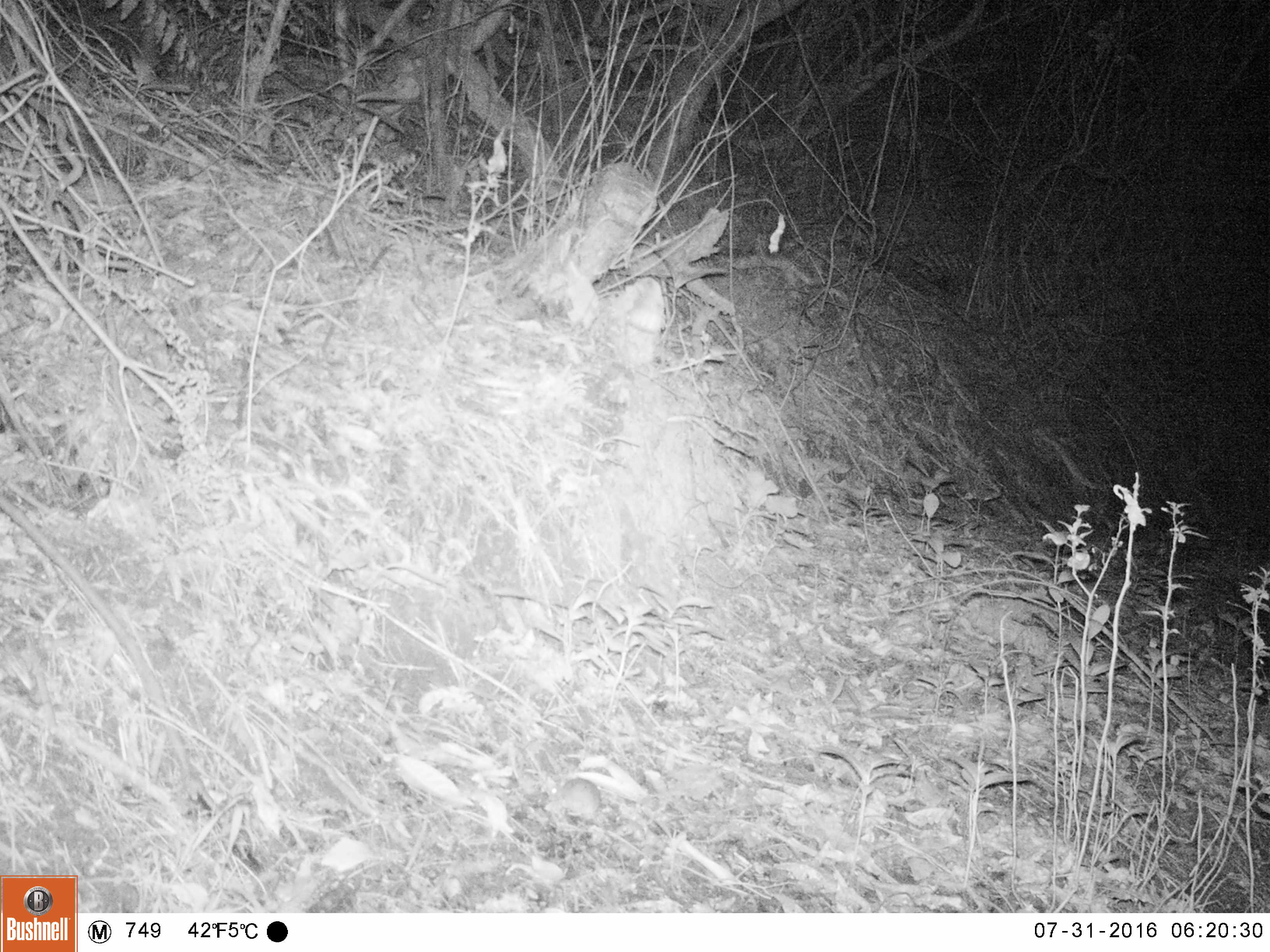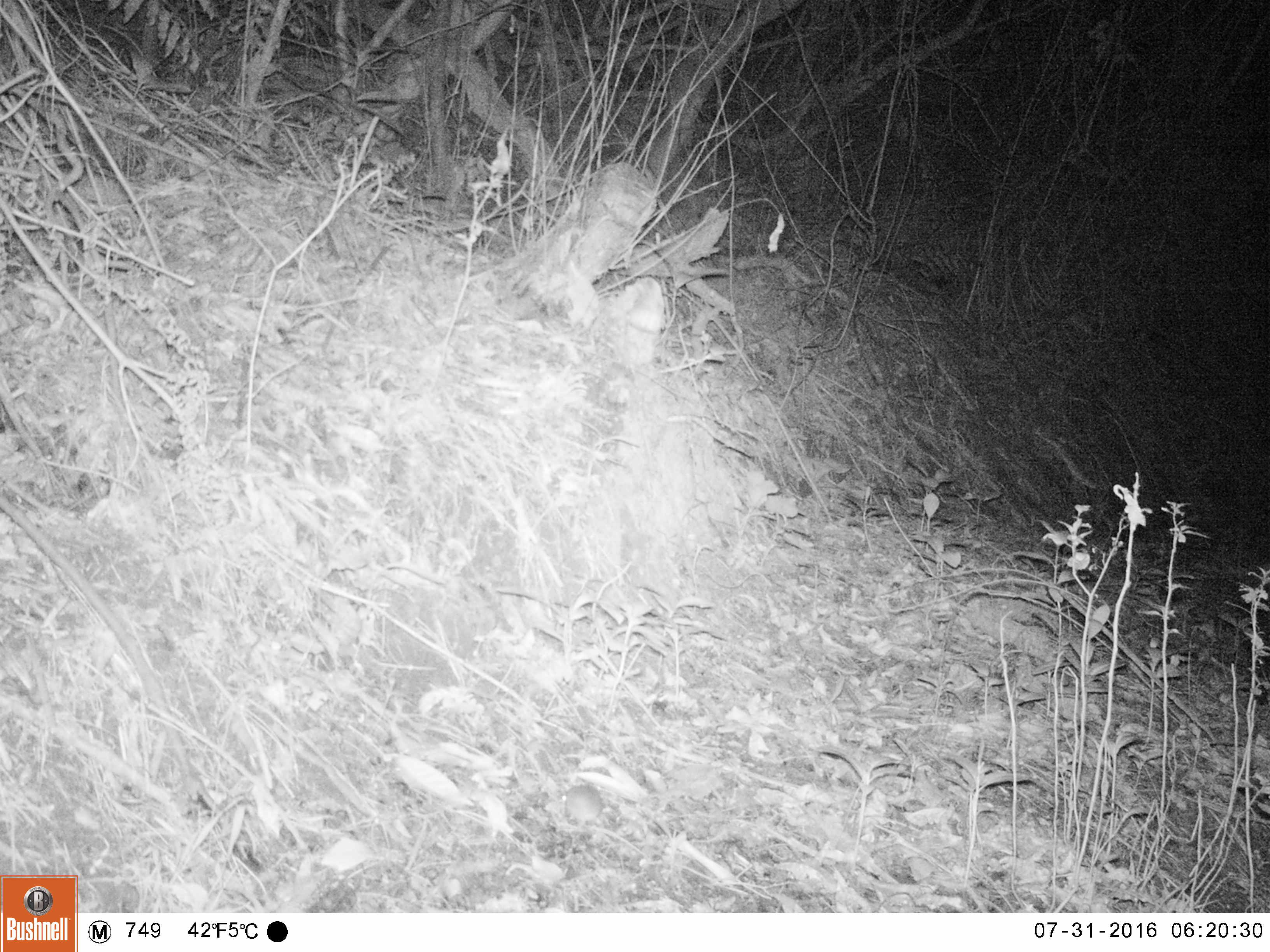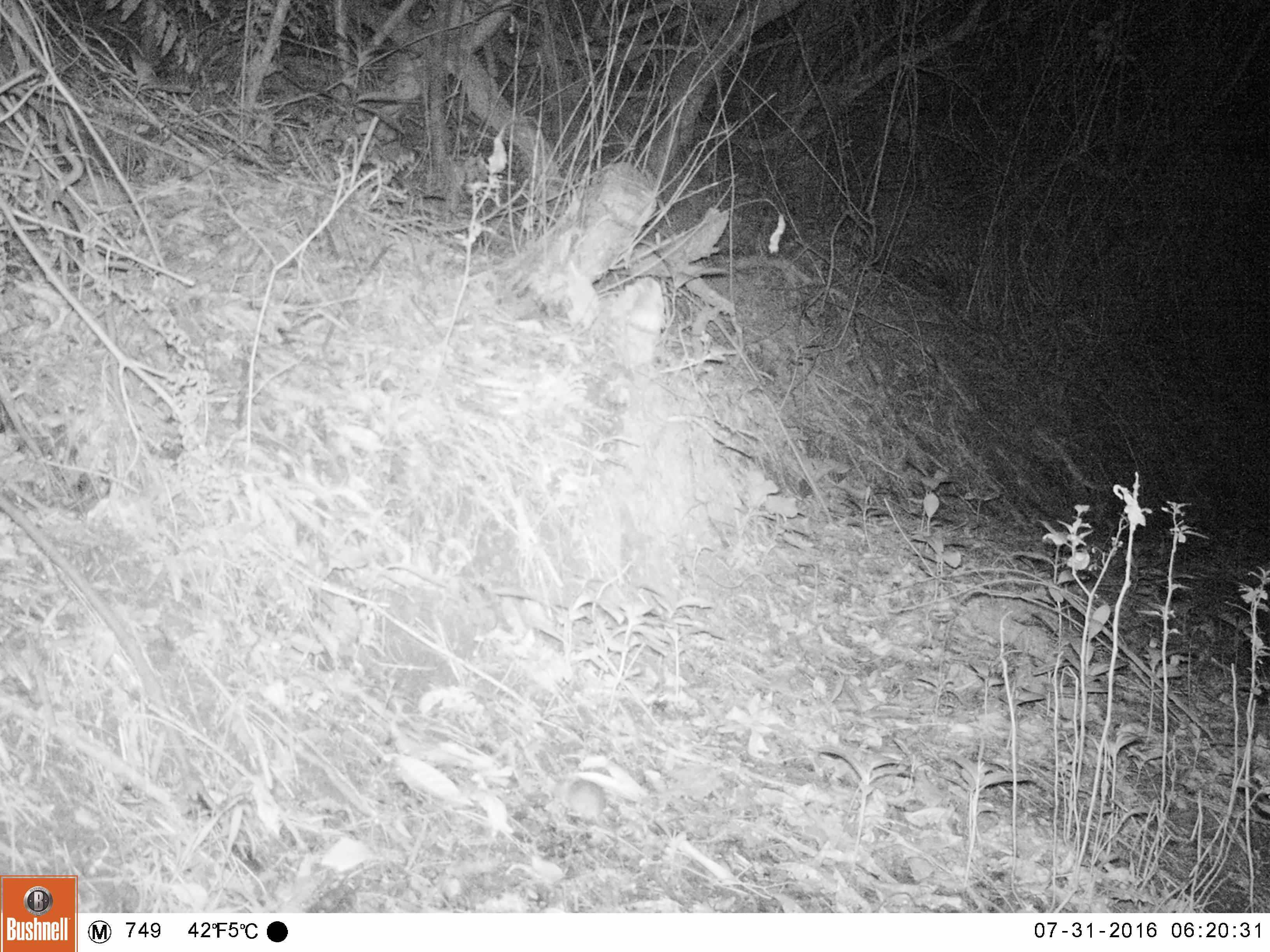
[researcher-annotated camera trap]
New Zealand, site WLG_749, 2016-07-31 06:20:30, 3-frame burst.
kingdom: Animalia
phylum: Chordata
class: Mammalia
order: Rodentia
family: Muridae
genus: Mus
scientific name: Mus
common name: mouse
Mouse (Mus).